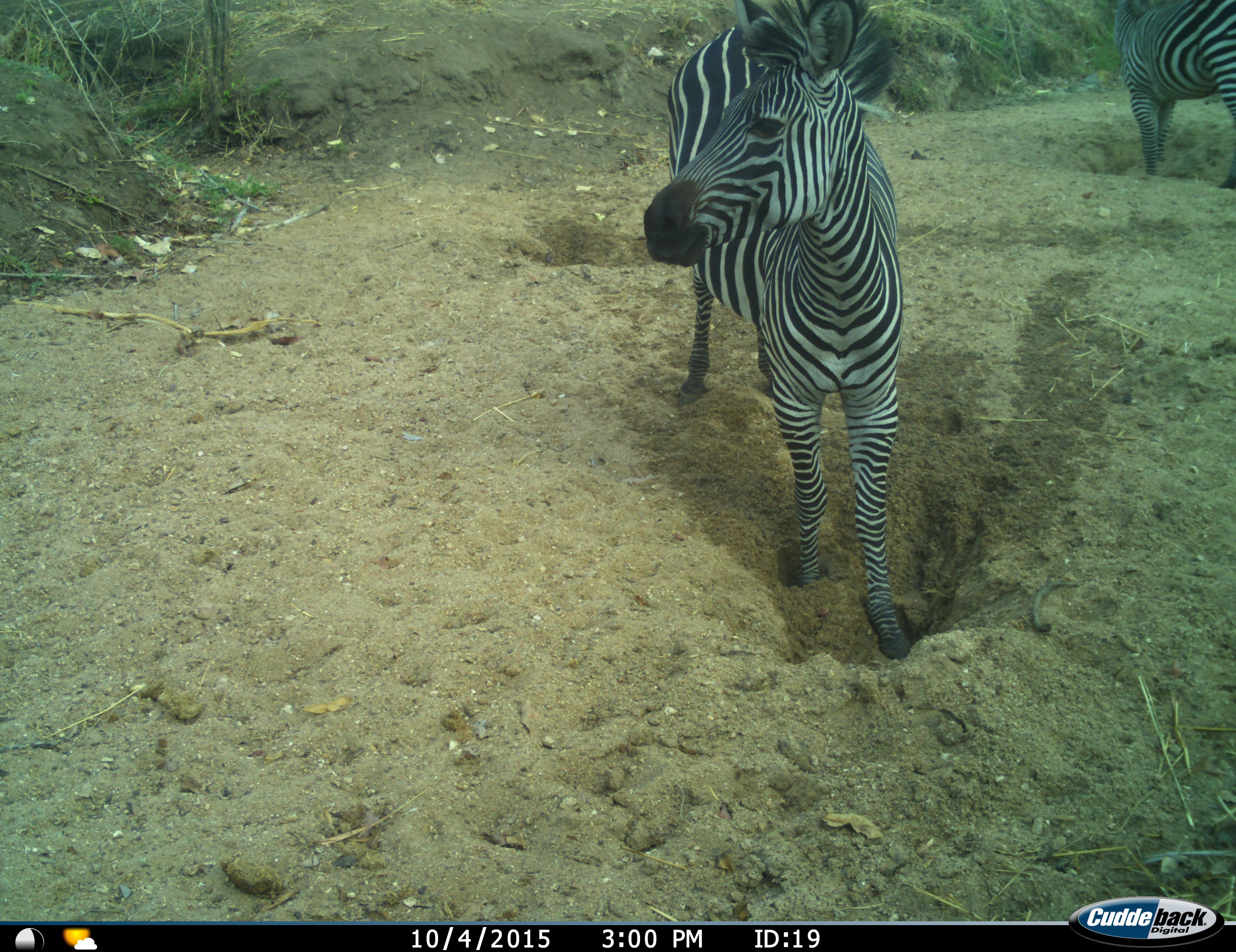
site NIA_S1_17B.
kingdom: Animalia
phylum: Chordata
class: Mammalia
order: Perissodactyla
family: Equidae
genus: Equus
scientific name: Equus quagga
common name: plains zebra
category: zebraplains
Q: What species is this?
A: Zebraplains (plains zebra) (Equus quagga).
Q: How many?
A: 2.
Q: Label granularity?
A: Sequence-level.